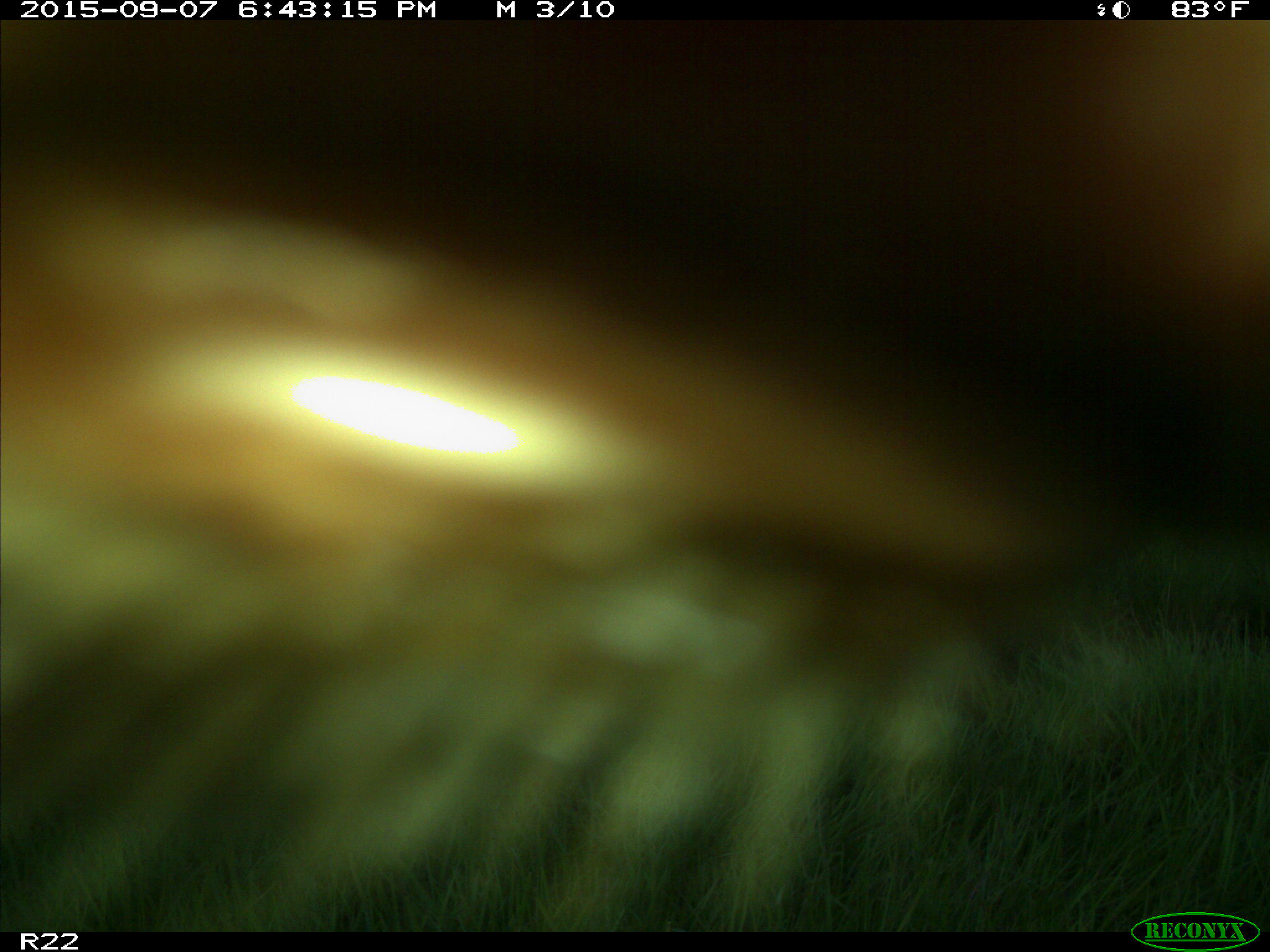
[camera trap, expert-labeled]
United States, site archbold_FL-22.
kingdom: Animalia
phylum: Chordata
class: Mammalia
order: Artiodactyla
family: Bovidae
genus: Bos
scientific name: Bos taurus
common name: domestic cow